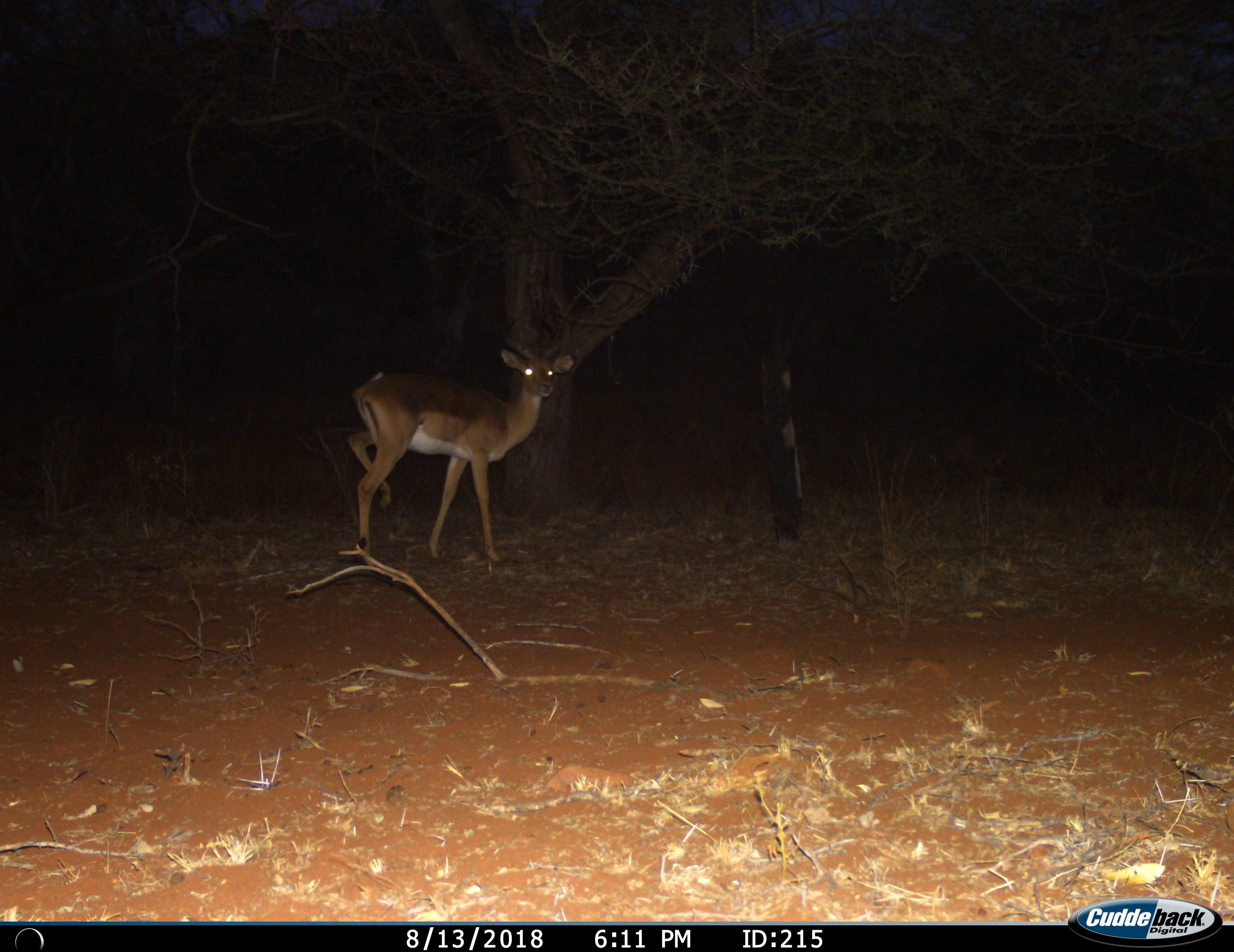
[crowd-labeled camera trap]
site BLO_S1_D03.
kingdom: Animalia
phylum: Chordata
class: Mammalia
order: Artiodactyla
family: Bovidae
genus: Aepyceros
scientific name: Aepyceros melampus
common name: impala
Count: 1.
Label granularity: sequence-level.